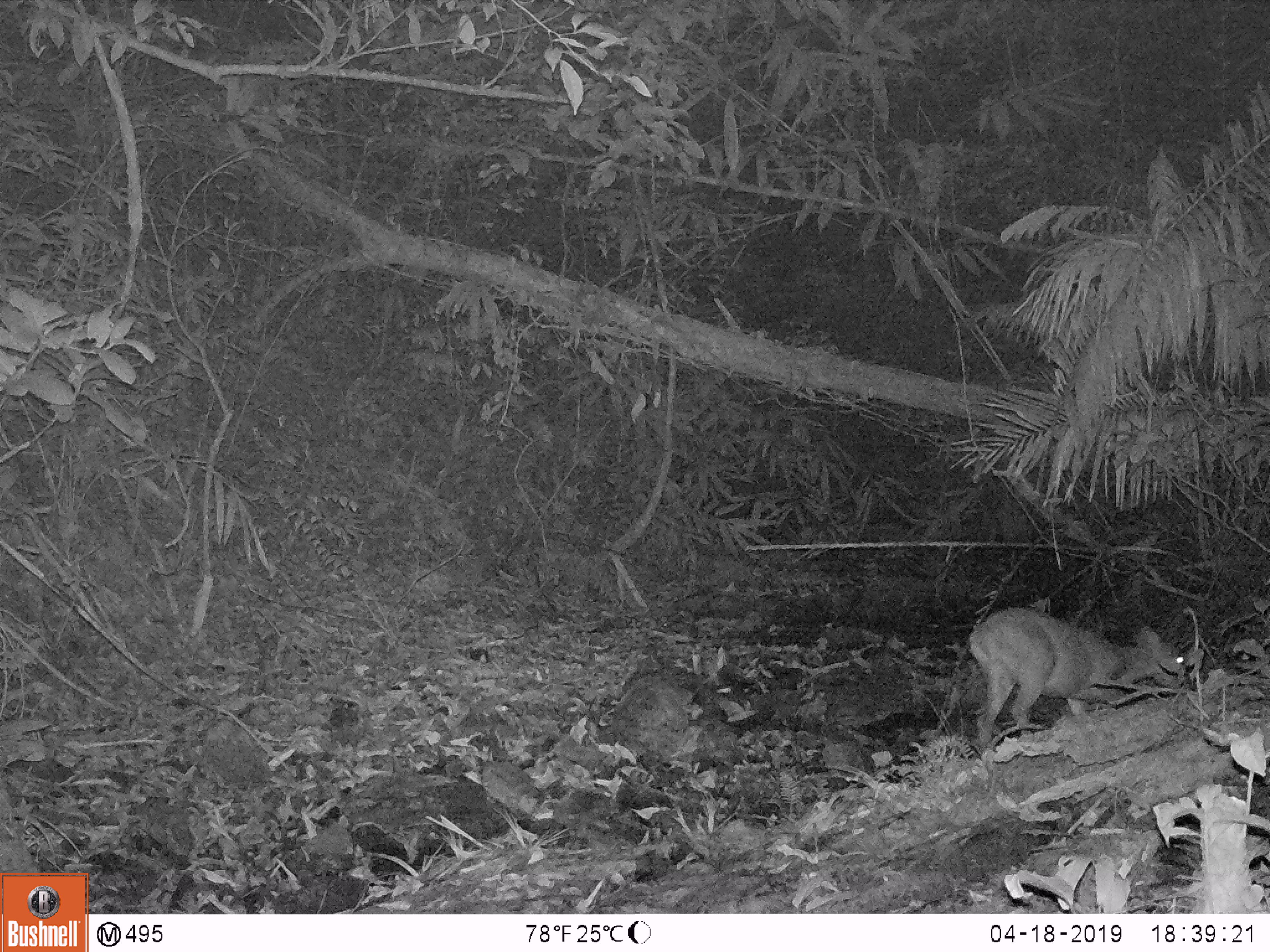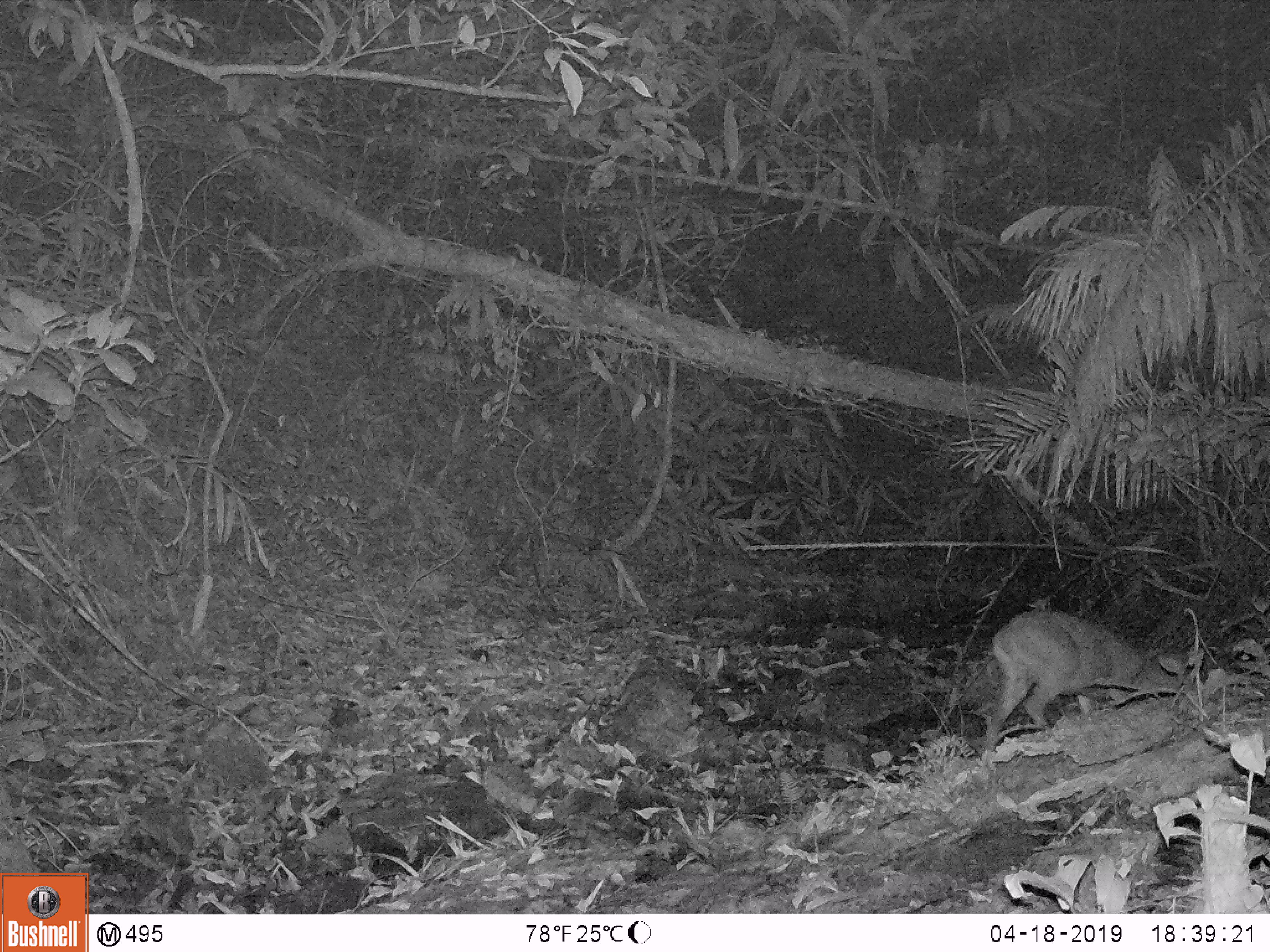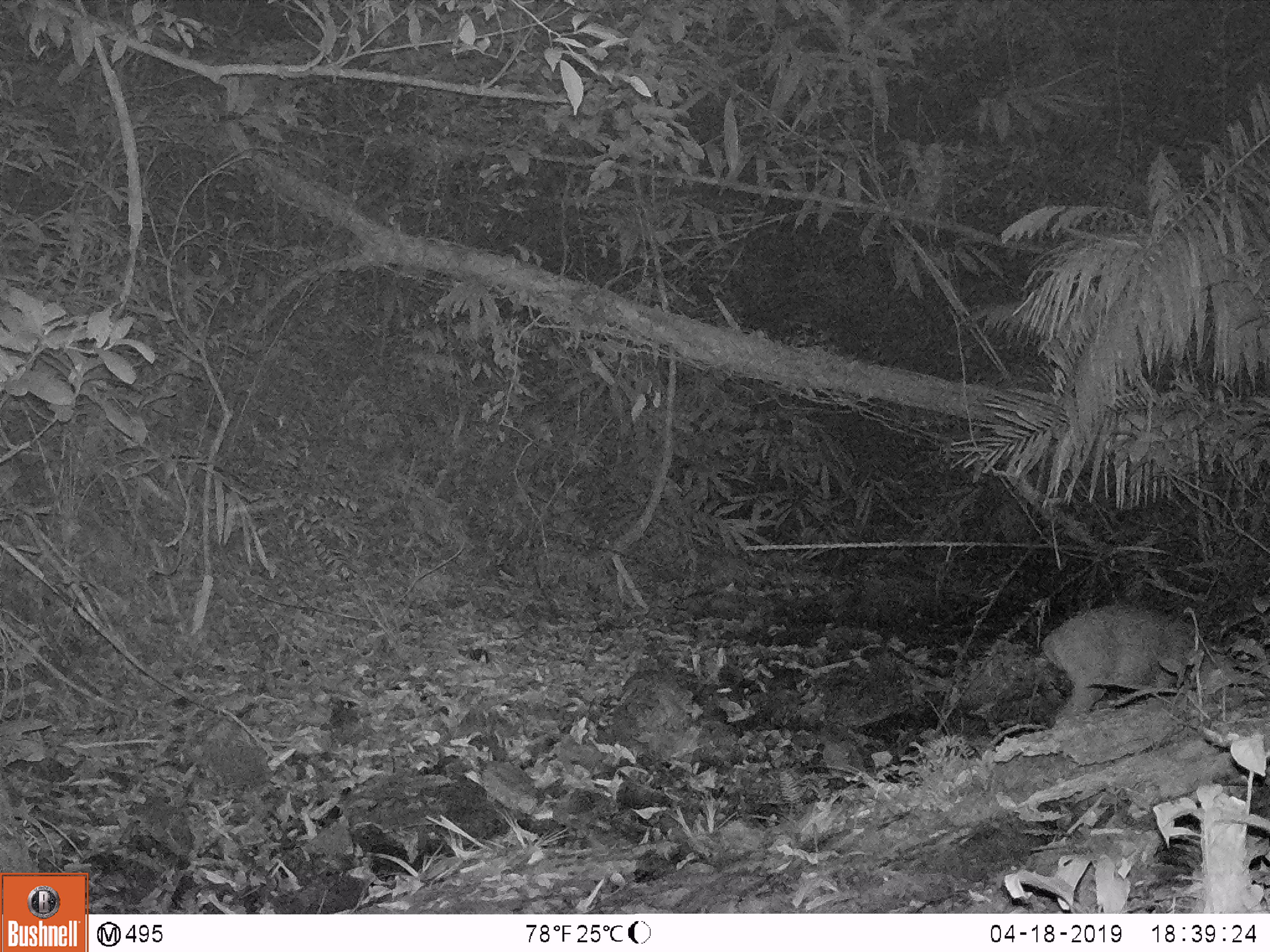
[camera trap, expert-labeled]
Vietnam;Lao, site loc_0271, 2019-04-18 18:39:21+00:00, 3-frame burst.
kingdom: Animalia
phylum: Chordata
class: Mammalia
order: Artiodactyla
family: Cervidae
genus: Muntiacus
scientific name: Muntiacus vuquangensis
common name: large-antlered muntjac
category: large antlered muntjac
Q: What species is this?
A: Large antlered muntjac (large-antlered muntjac) (Muntiacus vuquangensis).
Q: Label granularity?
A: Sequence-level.